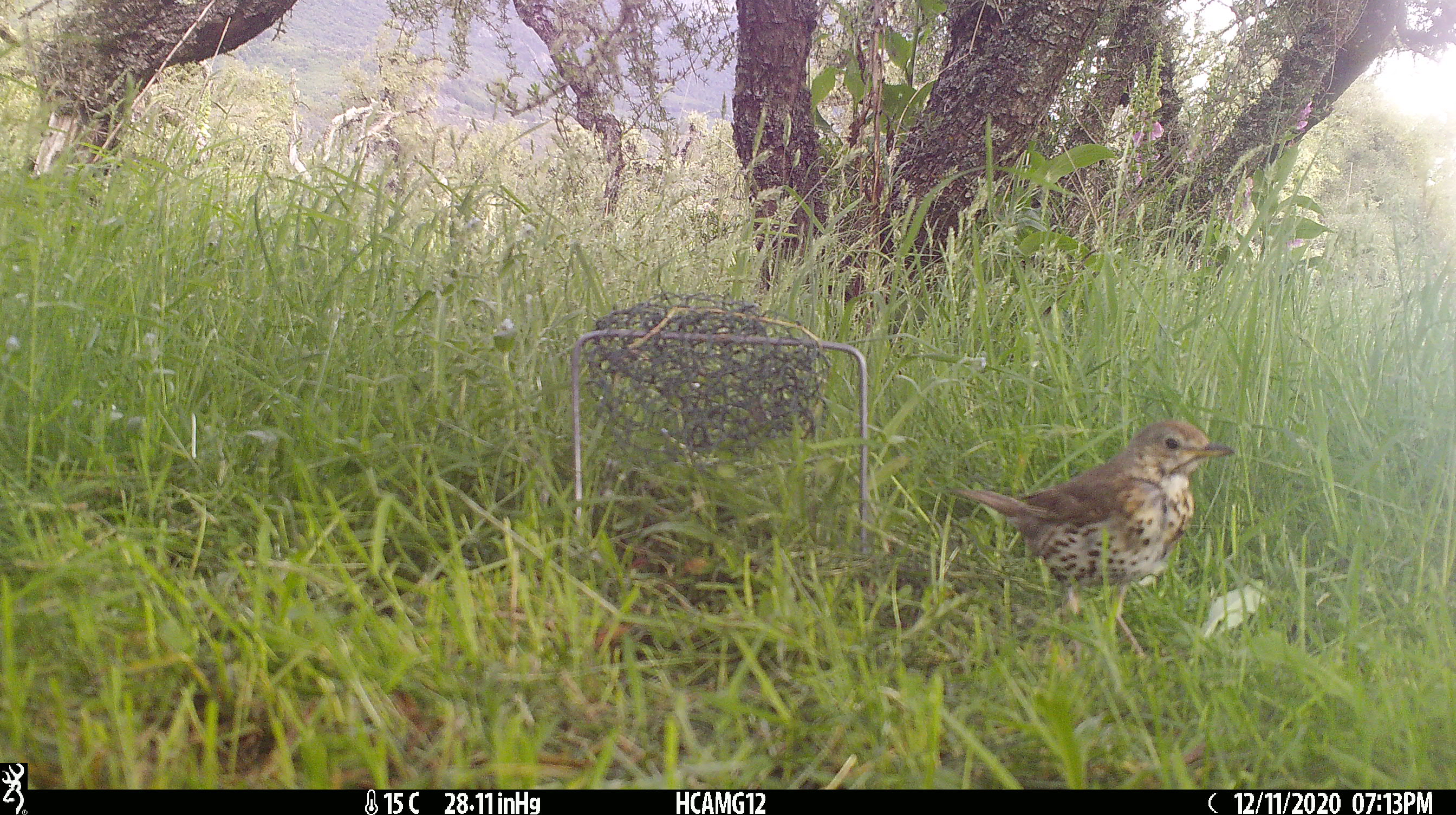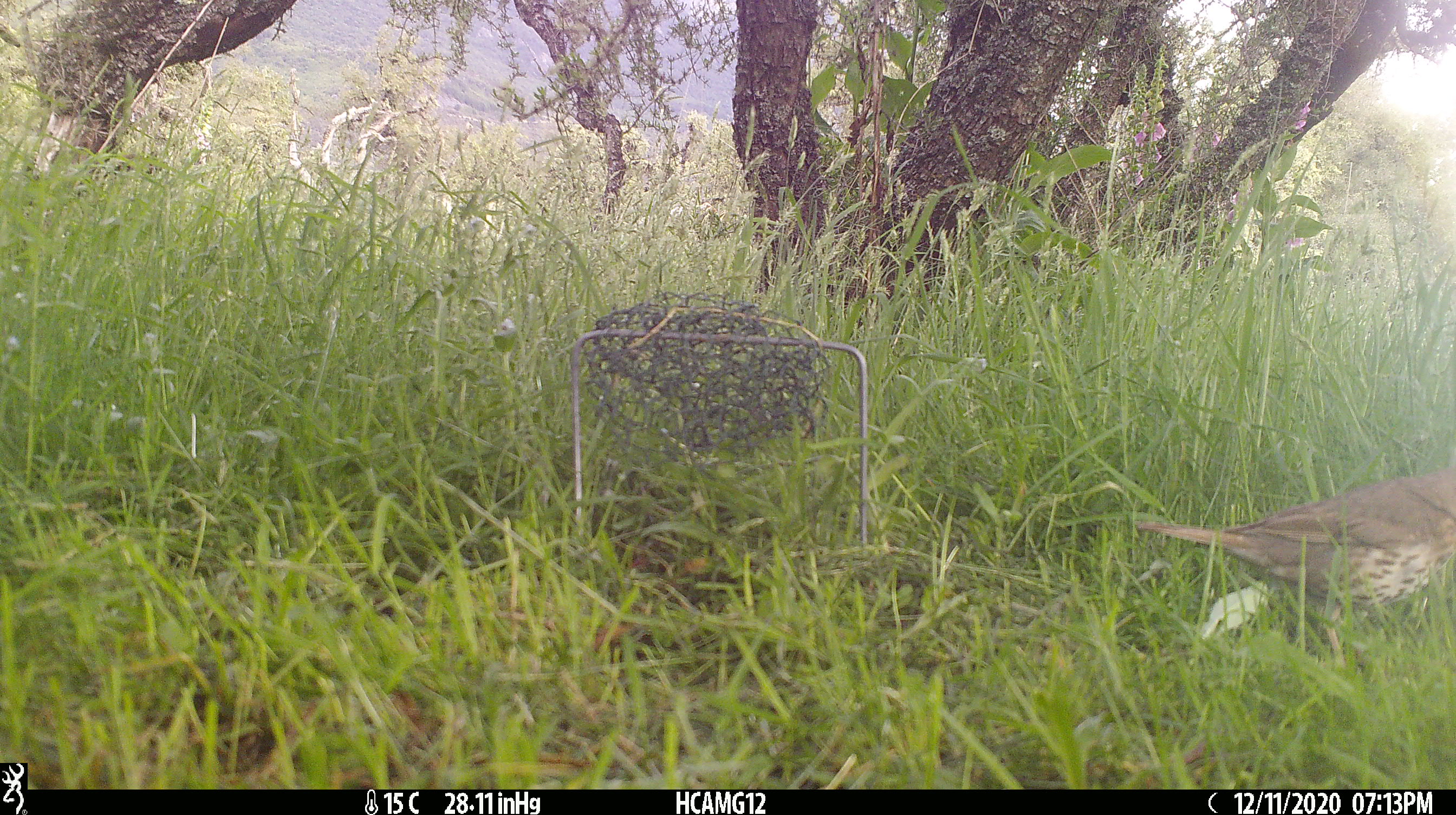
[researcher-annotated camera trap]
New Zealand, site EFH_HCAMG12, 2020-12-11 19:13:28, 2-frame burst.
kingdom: Animalia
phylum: Chordata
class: Aves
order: Passeriformes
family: Turdidae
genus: Turdus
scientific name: Turdus philomelos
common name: song thrush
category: thrush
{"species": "thrush (song thrush) (Turdus philomelos)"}